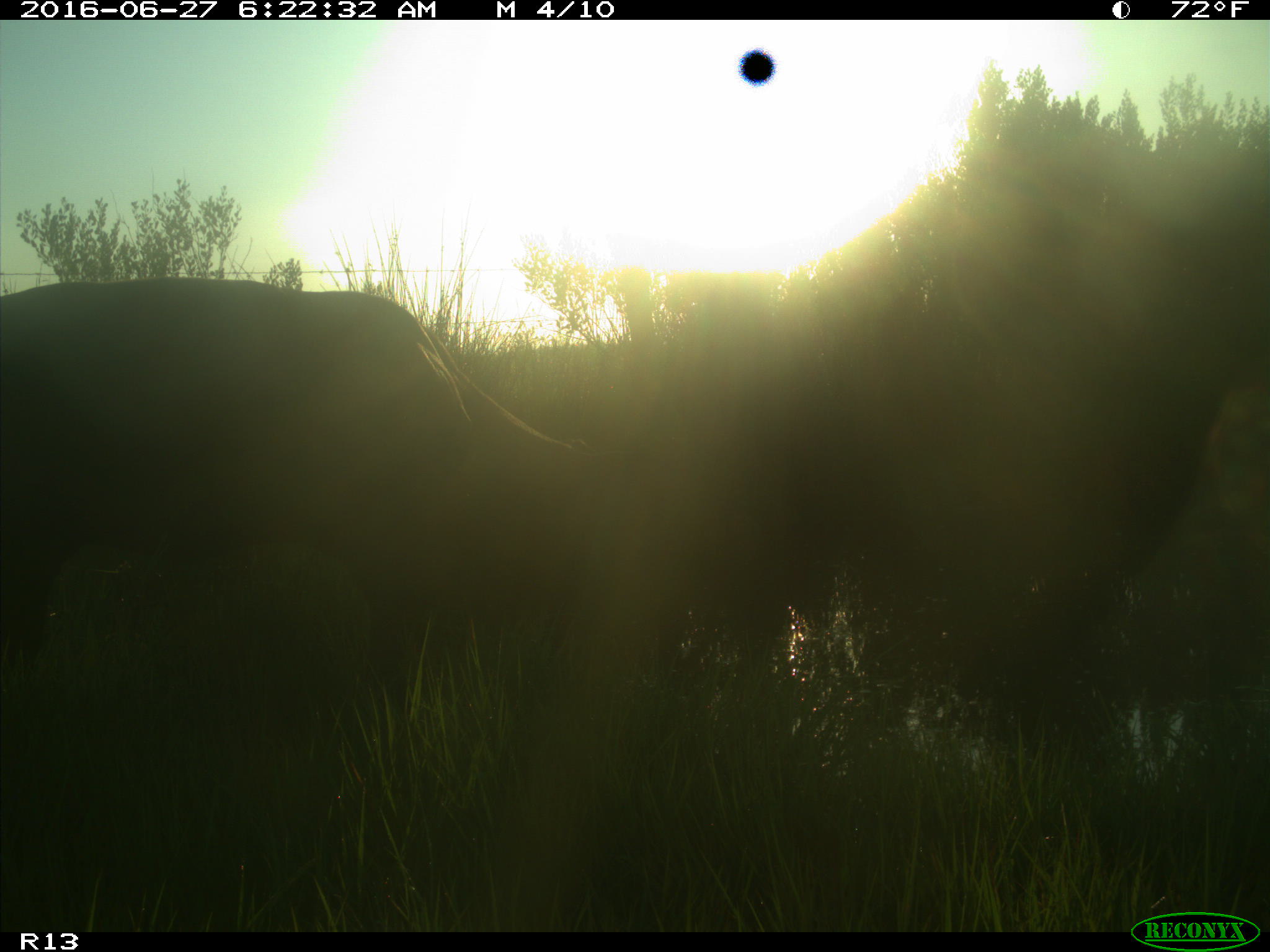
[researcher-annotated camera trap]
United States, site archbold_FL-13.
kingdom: Animalia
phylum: Chordata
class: Mammalia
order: Artiodactyla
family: Bovidae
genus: Bos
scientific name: Bos taurus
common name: domestic cow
Bos taurus (domestic cow).